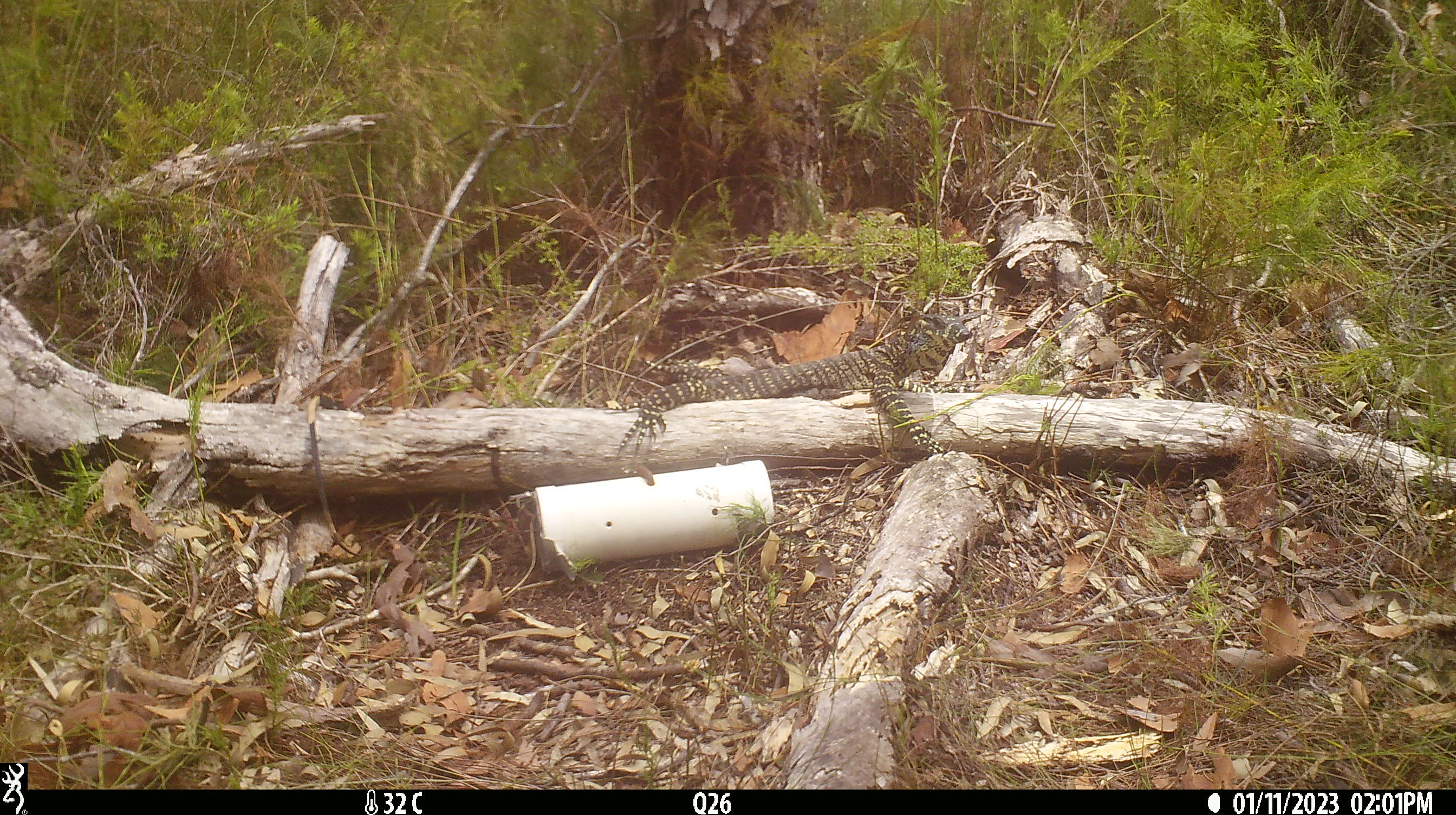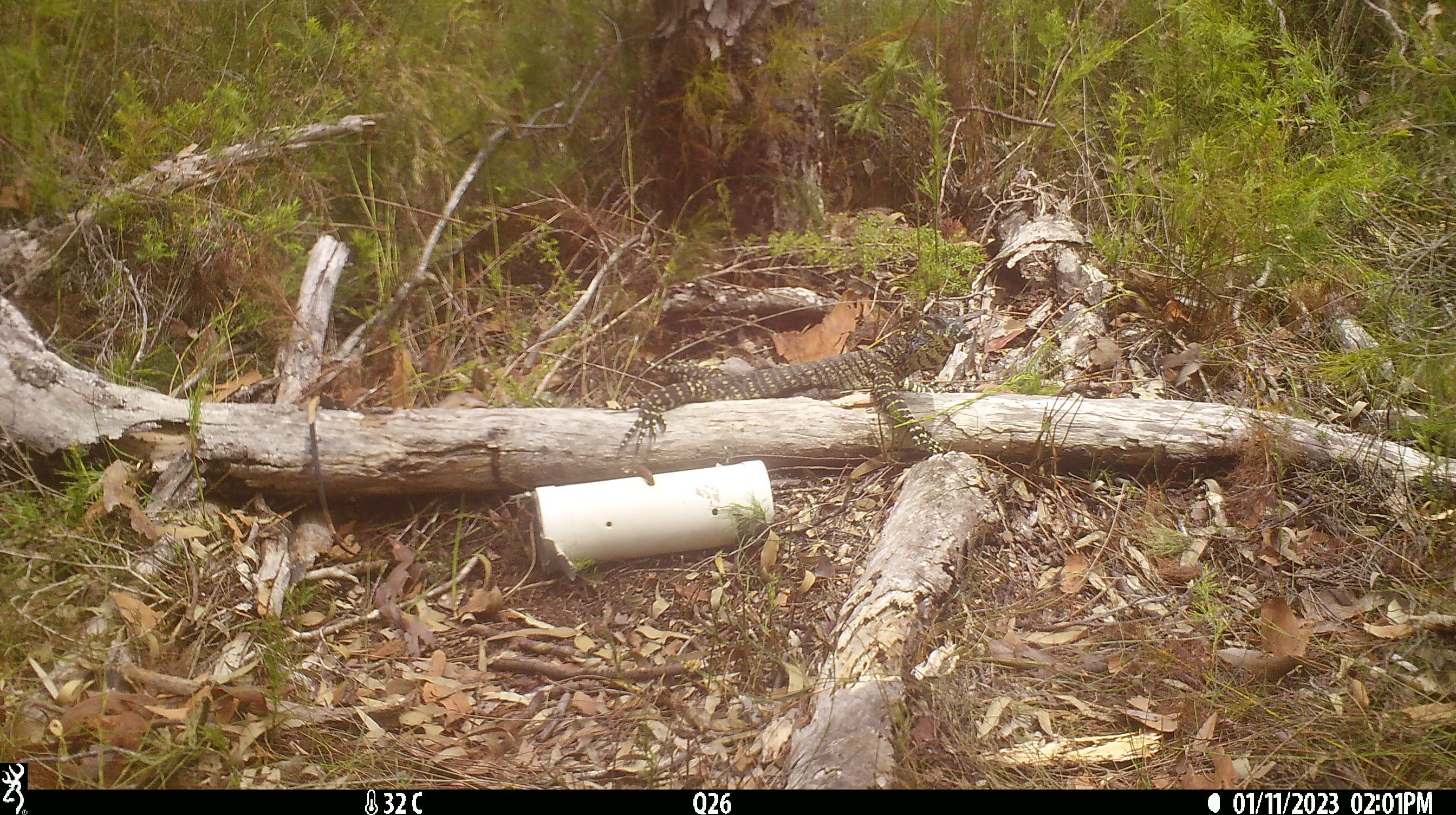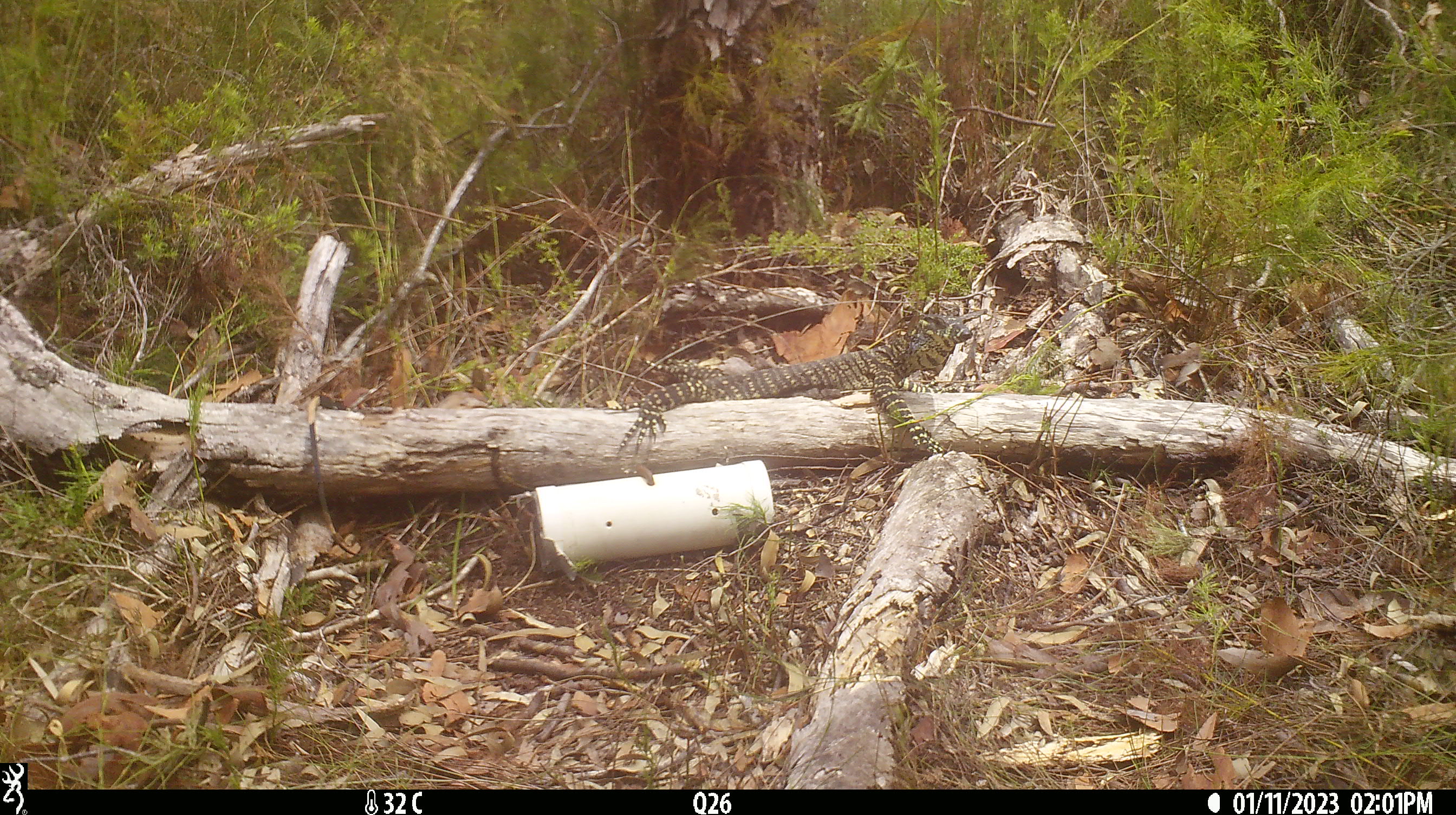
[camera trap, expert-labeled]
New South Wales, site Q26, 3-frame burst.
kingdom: Animalia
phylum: Chordata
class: Reptilia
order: Squamata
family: Varanidae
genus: Varanus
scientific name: Varanus varius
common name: lace monitor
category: goanna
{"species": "goanna (lace monitor) (Varanus varius)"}